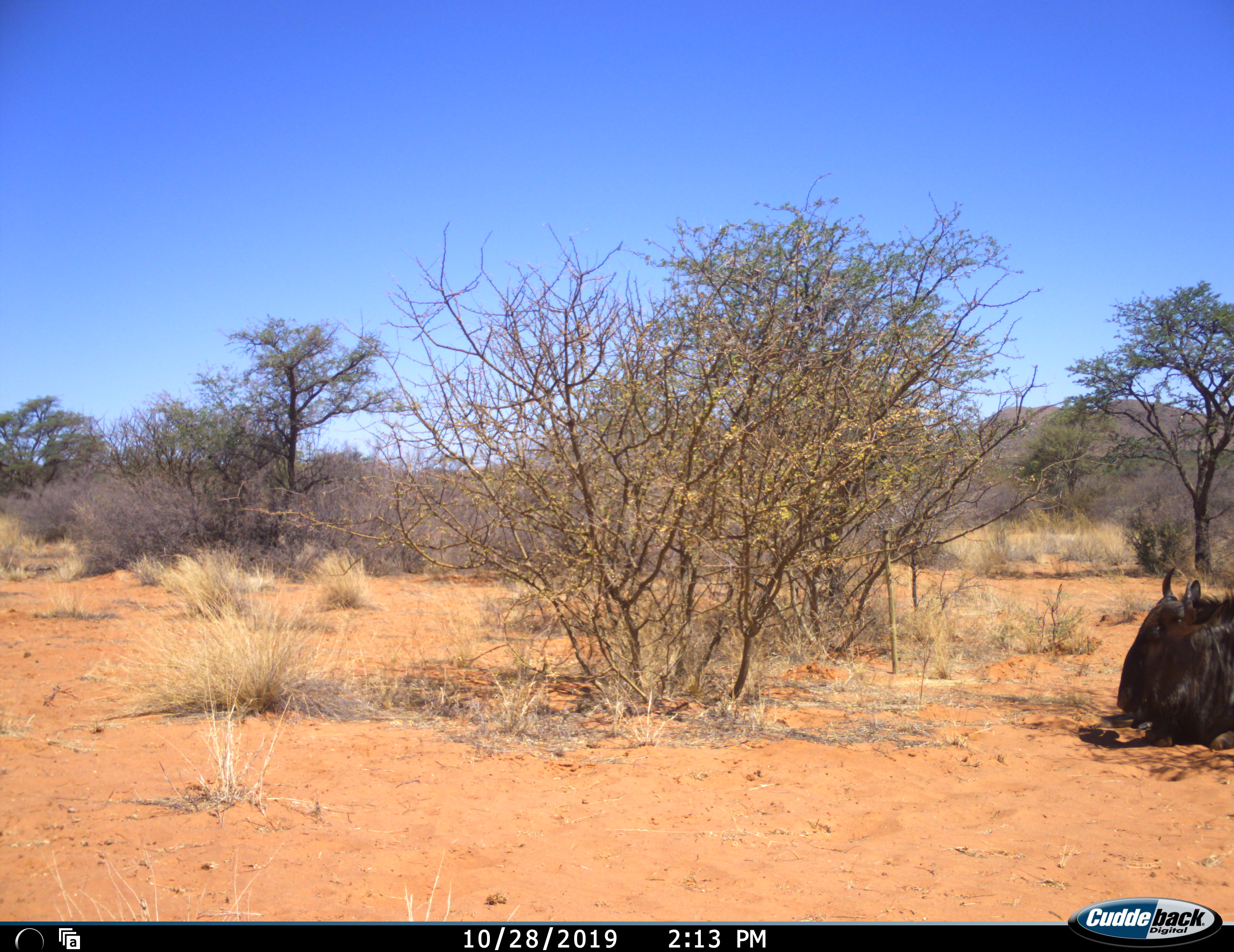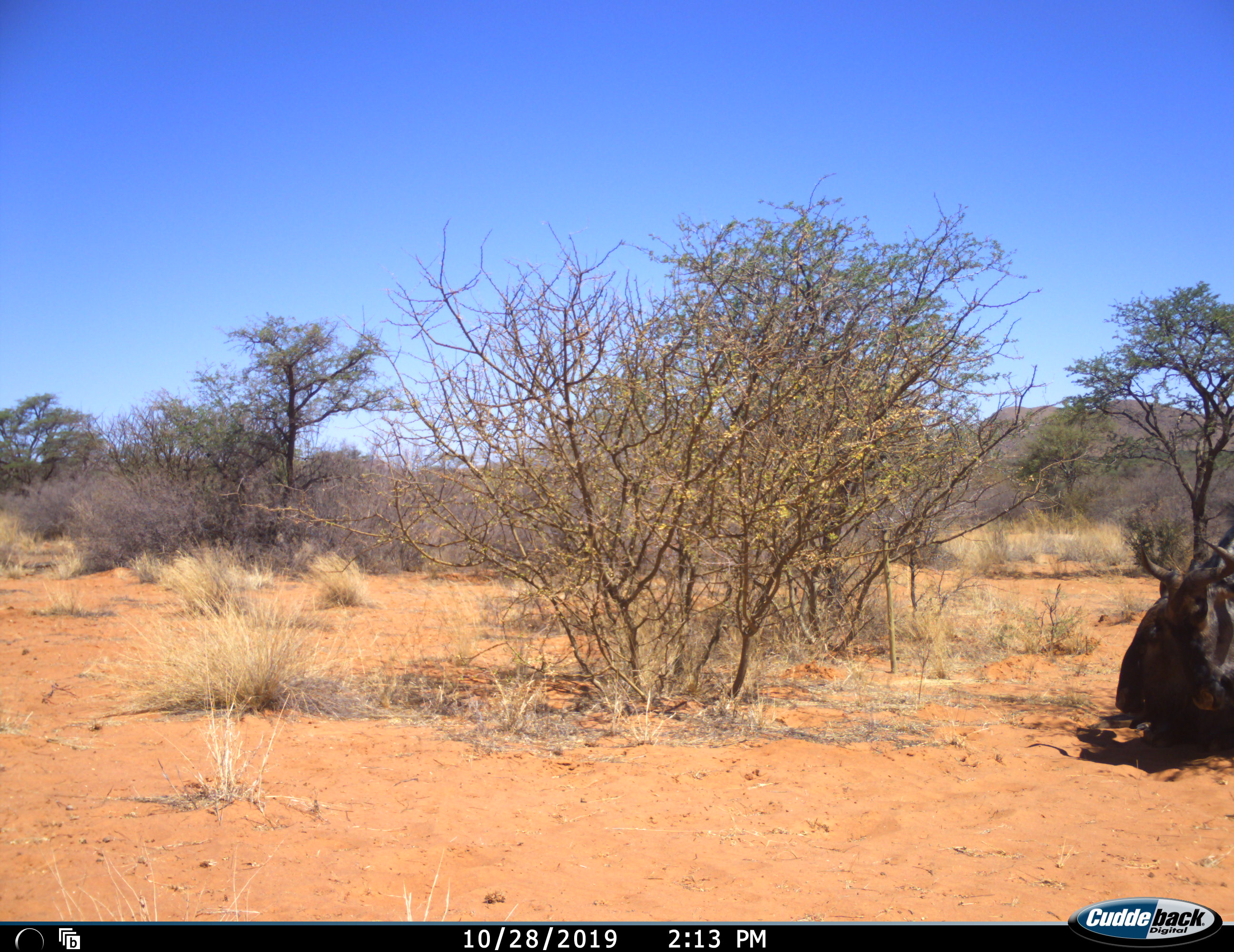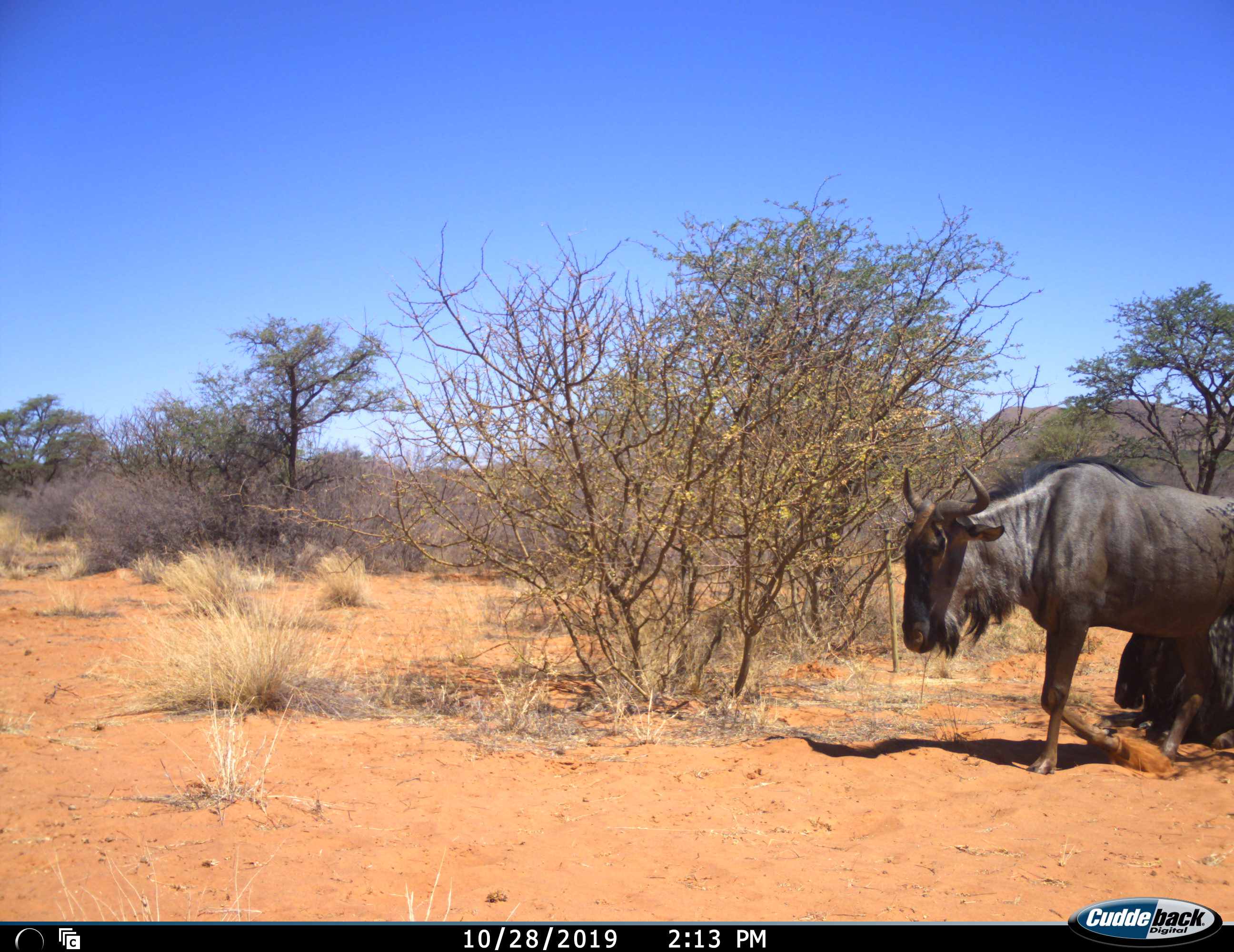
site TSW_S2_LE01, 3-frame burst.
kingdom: Animalia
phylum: Chordata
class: Mammalia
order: Artiodactyla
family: Bovidae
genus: Connochaetes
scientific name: Connochaetes taurinus taurinus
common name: blue wildebeest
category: wildebeestblue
Wildebeestblue (blue wildebeest) (Connochaetes taurinus taurinus), count 2. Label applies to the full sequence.